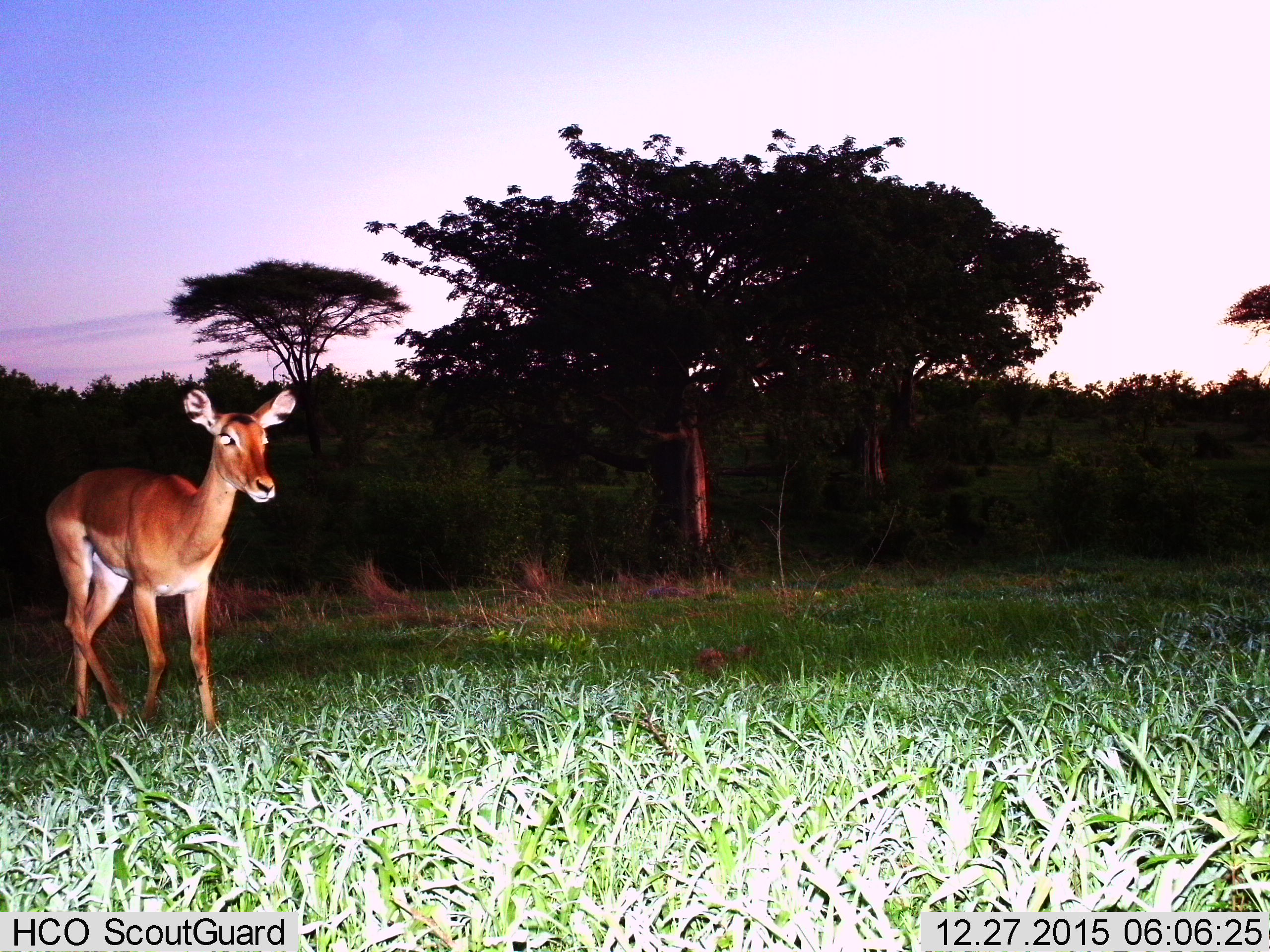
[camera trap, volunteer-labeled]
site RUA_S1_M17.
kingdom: Animalia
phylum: Chordata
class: Mammalia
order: Artiodactyla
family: Bovidae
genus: Aepyceros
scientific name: Aepyceros melampus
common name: impala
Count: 1.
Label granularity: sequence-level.